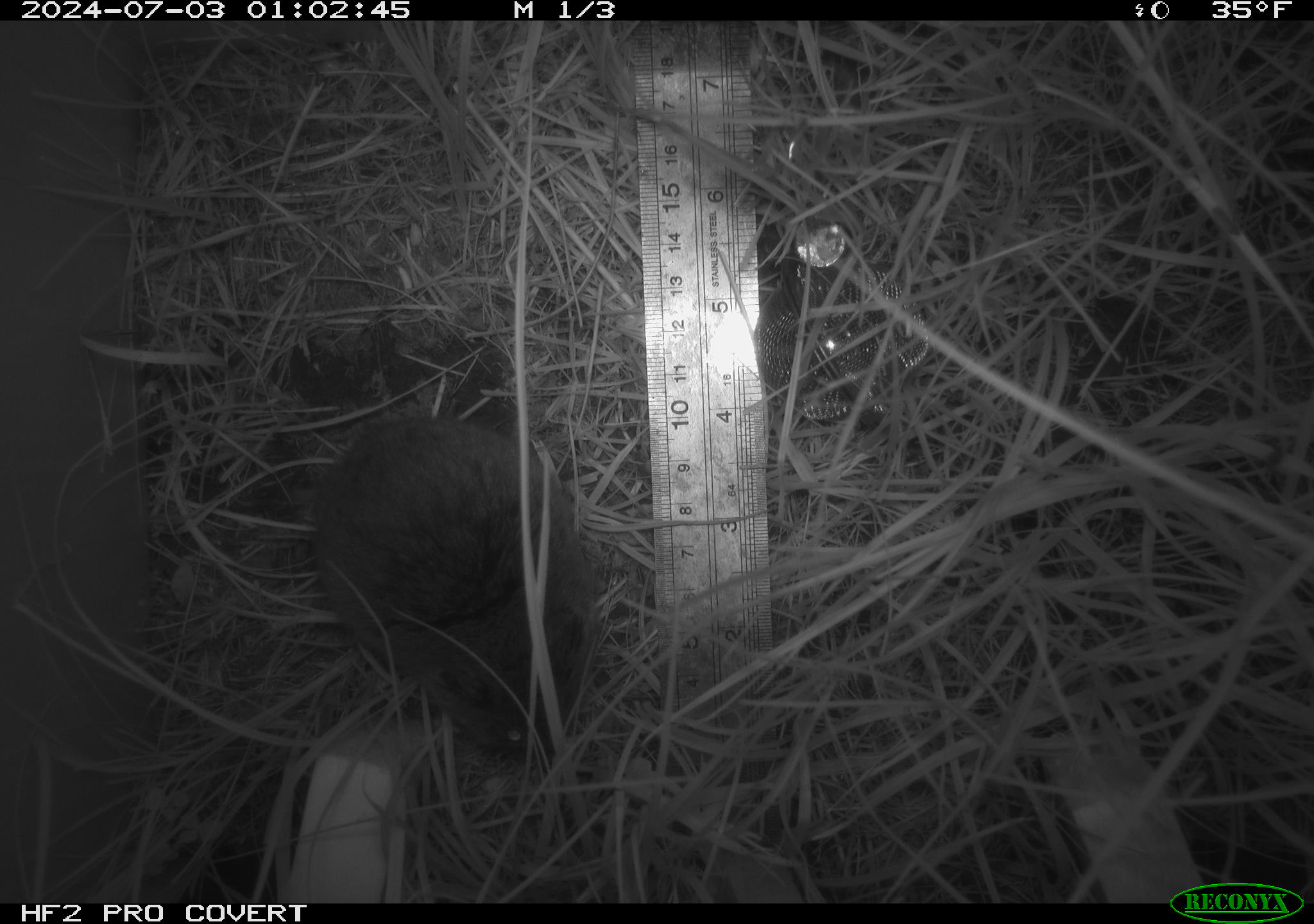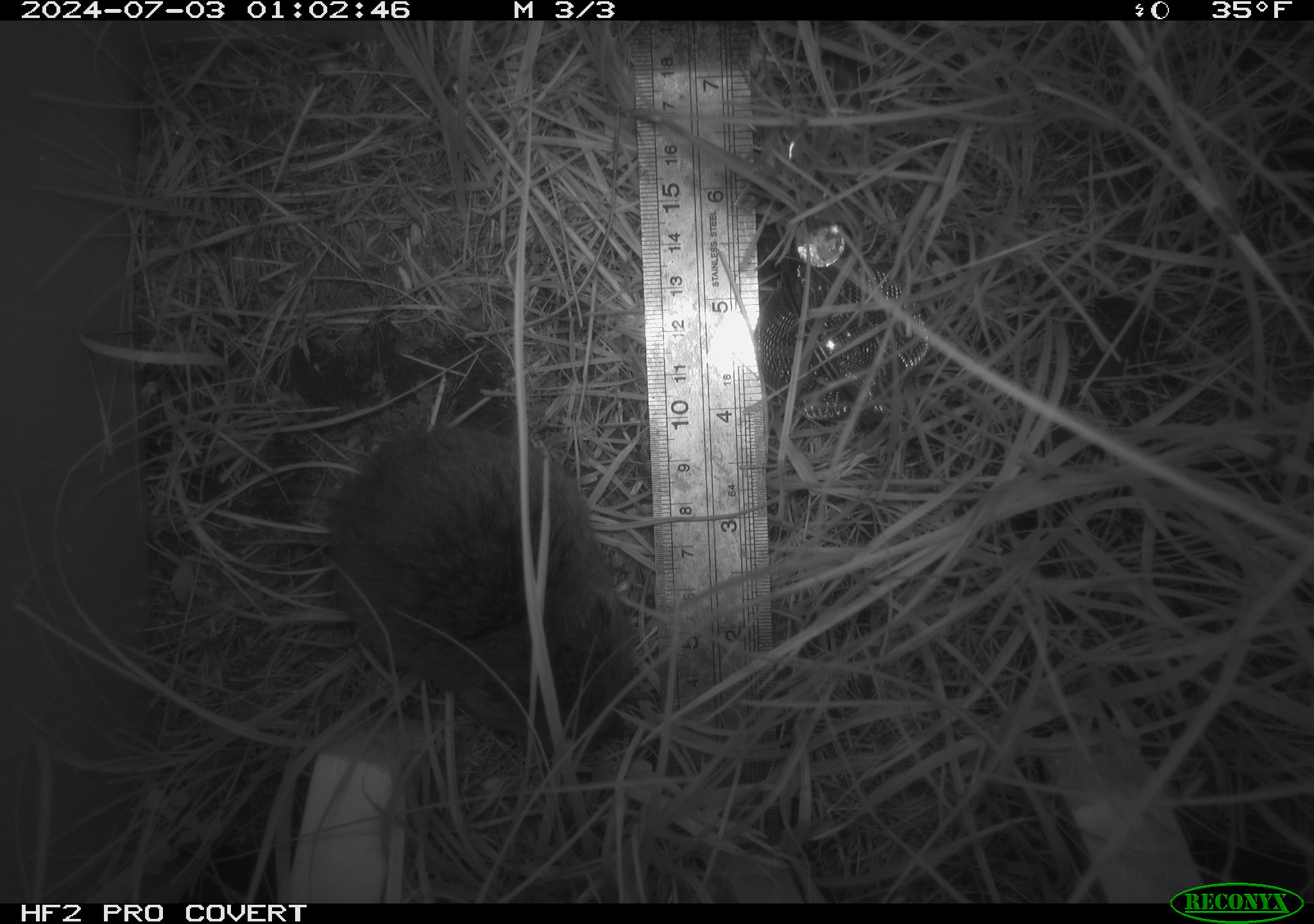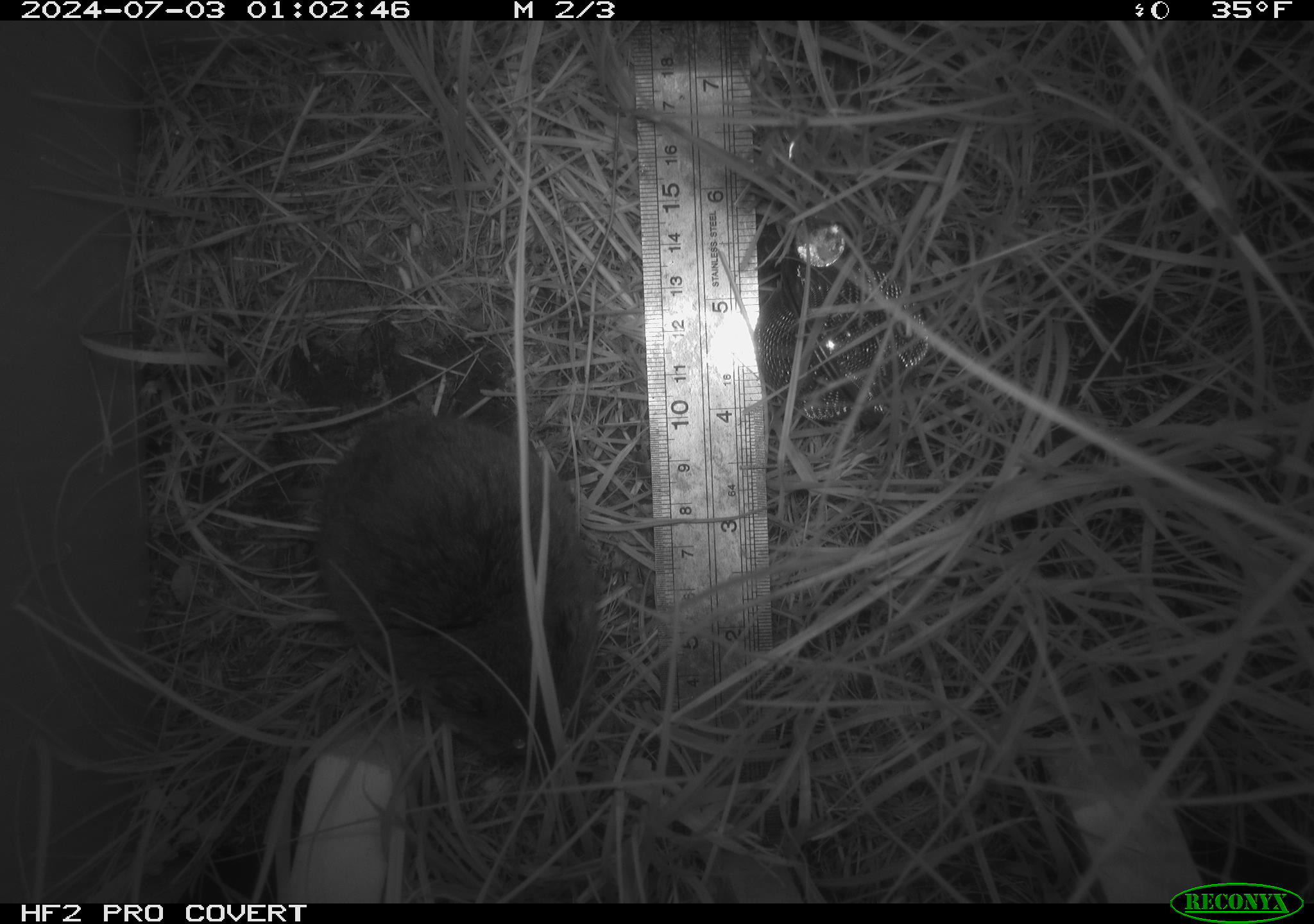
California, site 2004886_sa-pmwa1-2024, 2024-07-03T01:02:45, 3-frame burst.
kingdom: Animalia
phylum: Chordata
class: Mammalia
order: Rodentia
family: Cricetidae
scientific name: Arvicolinae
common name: voles, lemmings, and muskrats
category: arvicolinae subfamily